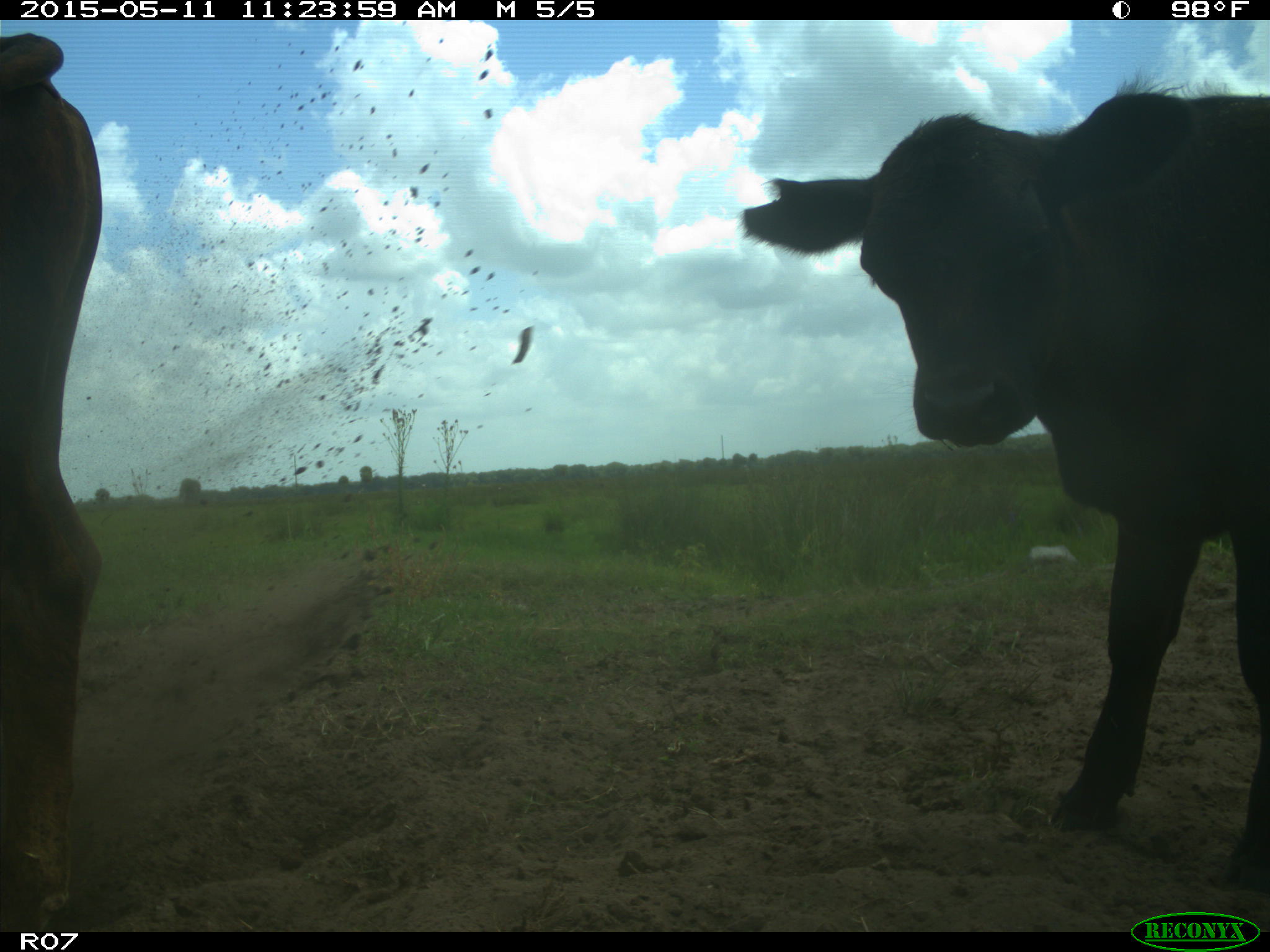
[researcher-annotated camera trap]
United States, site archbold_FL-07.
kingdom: Animalia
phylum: Chordata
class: Mammalia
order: Artiodactyla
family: Bovidae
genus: Bos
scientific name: Bos taurus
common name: domestic cow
Bos taurus (domestic cow).